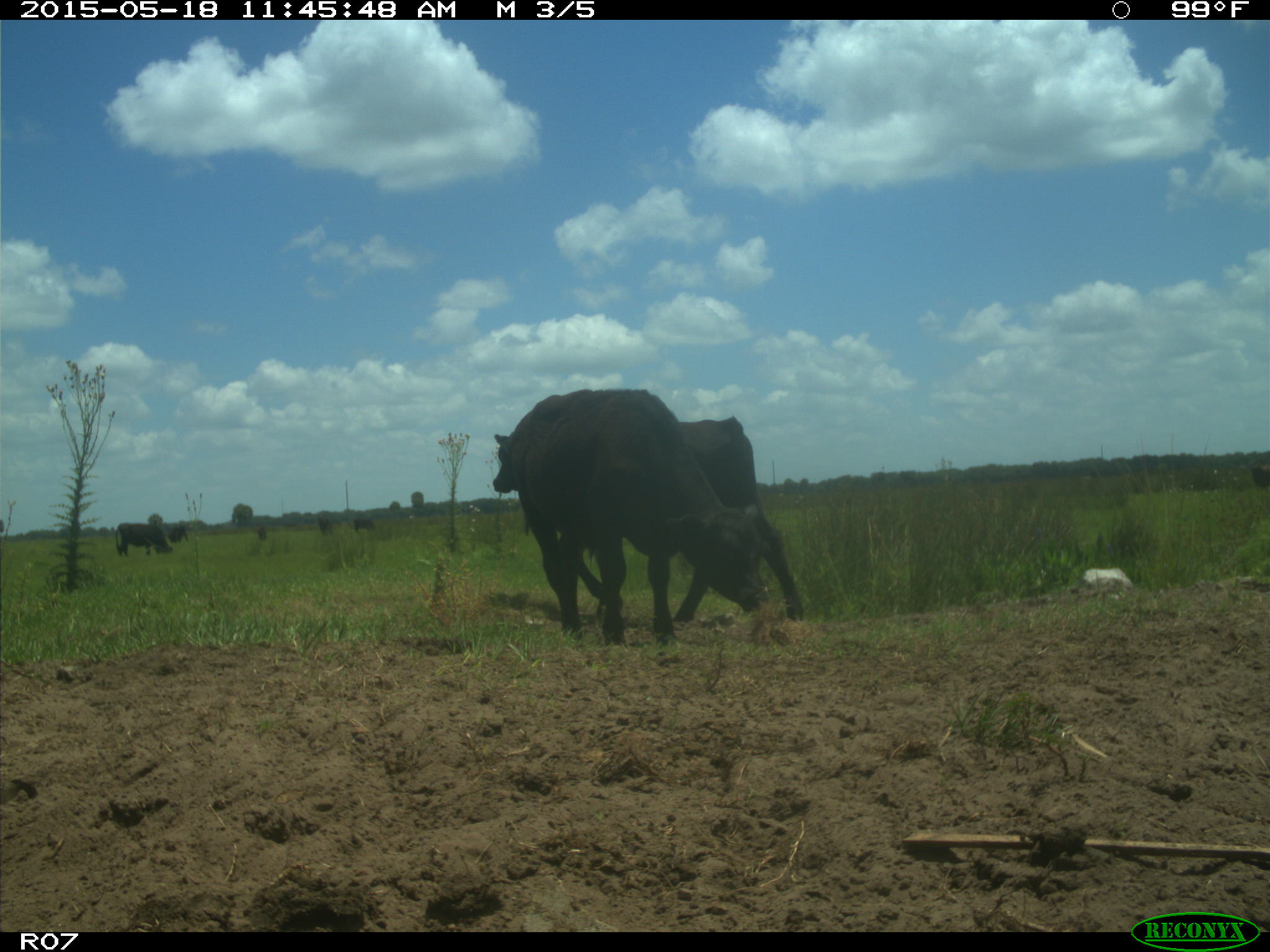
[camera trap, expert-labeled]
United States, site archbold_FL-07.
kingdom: Animalia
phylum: Chordata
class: Mammalia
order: Artiodactyla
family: Bovidae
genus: Bos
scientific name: Bos taurus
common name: domestic cow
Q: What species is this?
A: Bos taurus (domestic cow).